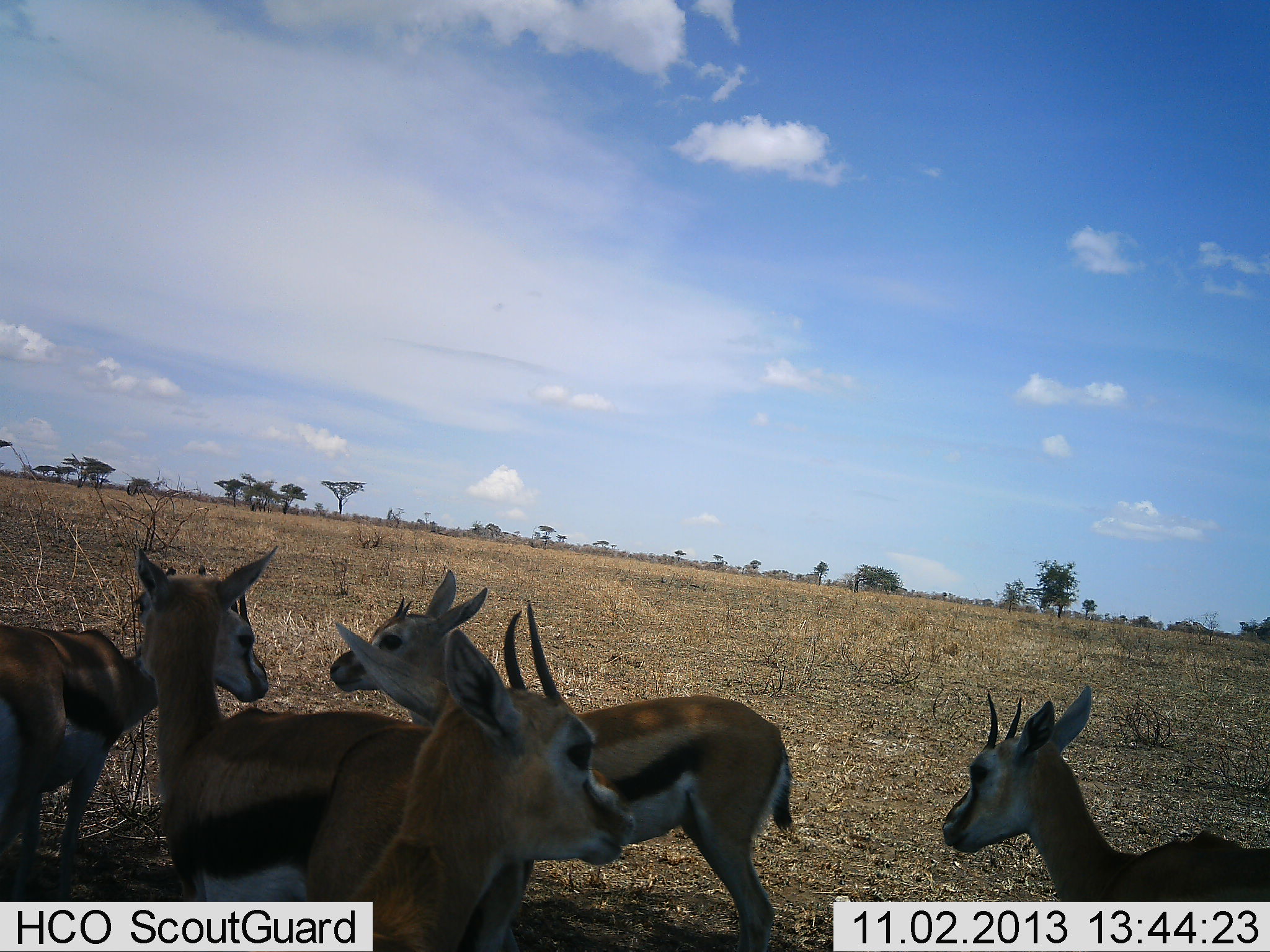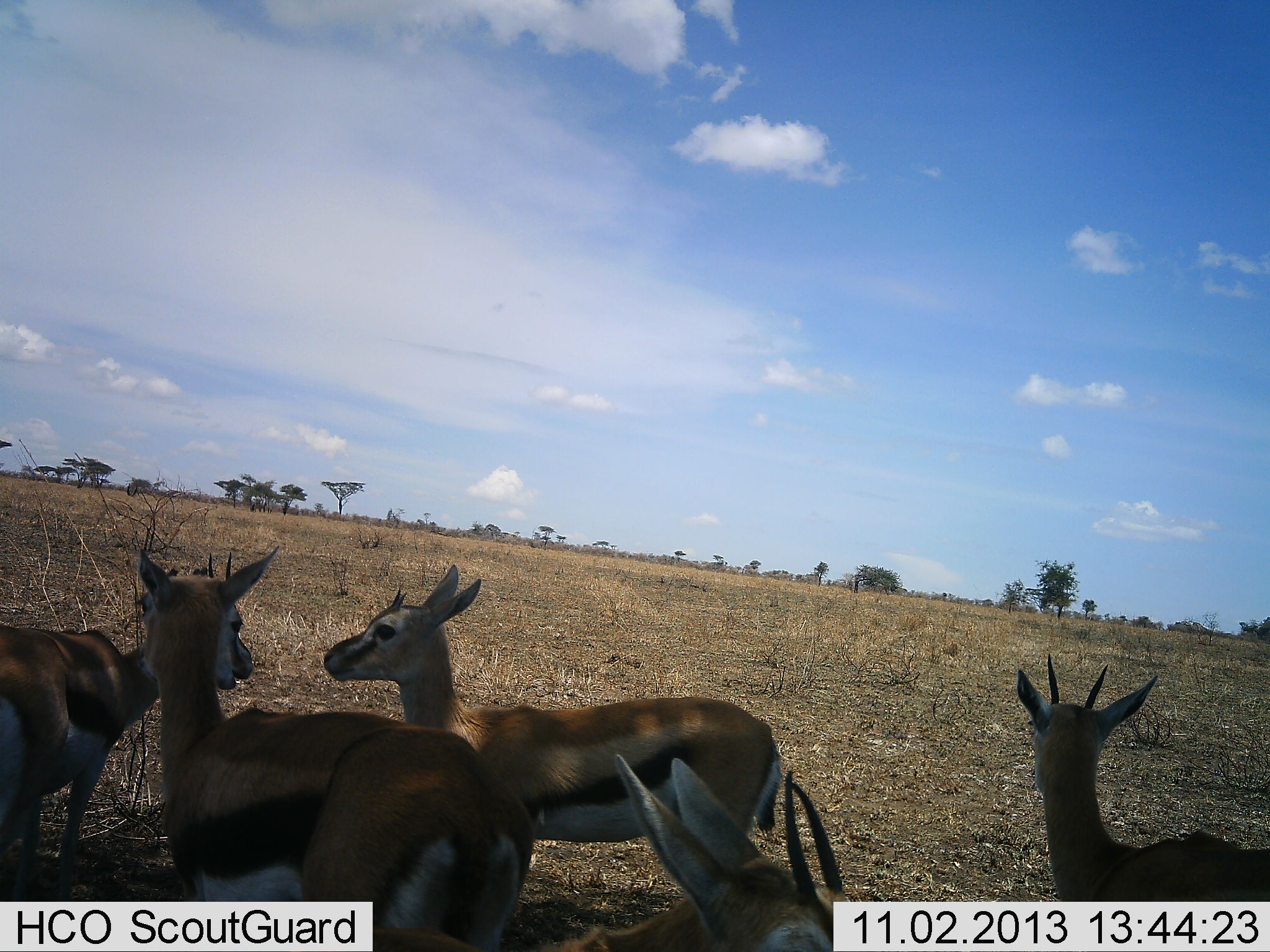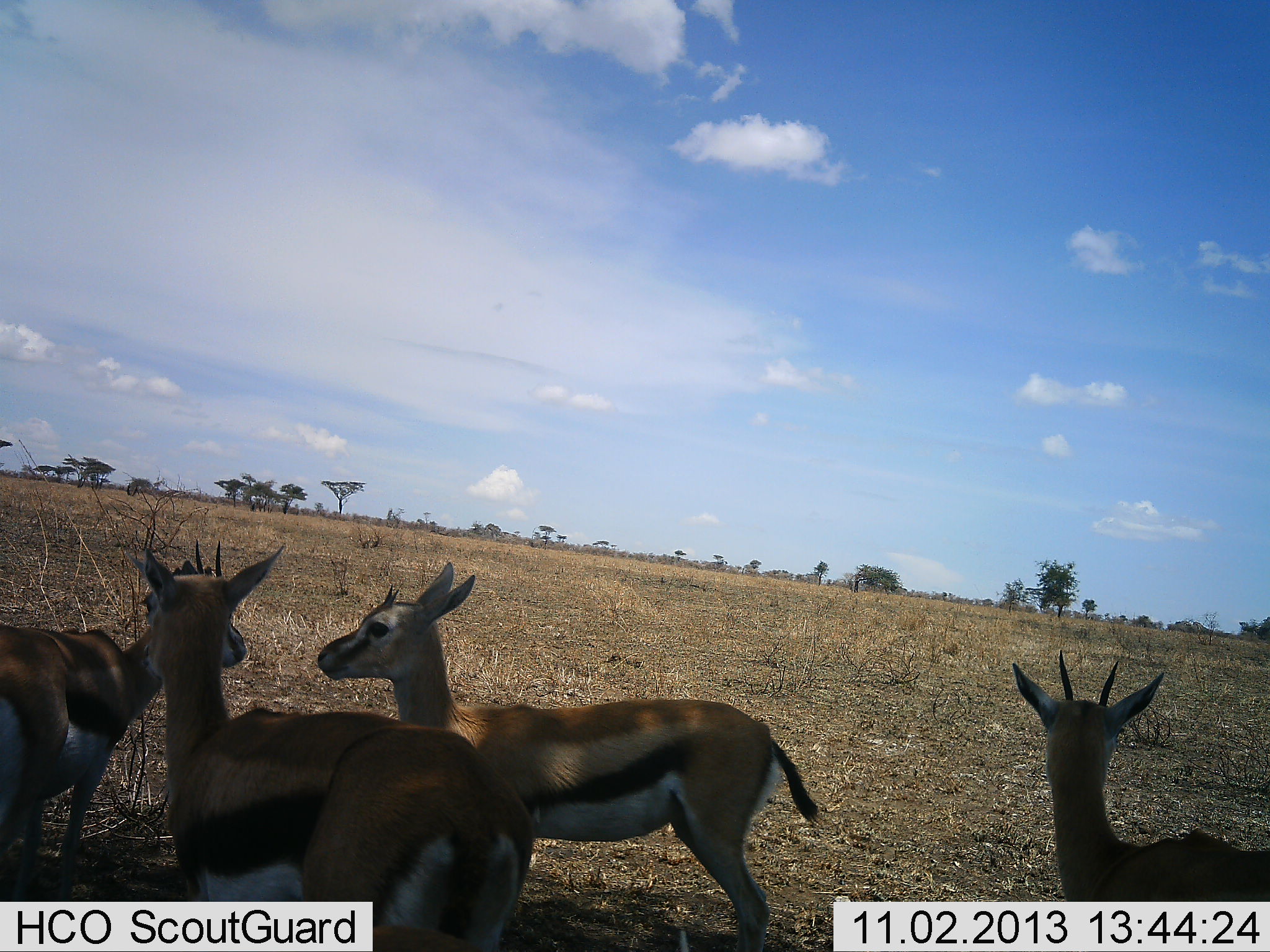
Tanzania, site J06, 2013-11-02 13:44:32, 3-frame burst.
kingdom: Animalia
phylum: Chordata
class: Mammalia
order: Artiodactyla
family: Bovidae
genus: Eudorcas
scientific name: Eudorcas thomsonii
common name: thomson's gazelle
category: gazellethomsons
Gazellethomsons (thomson's gazelle) (Eudorcas thomsonii), count 5. Behavior (volunteer vote fractions): standing 100%, resting 0%, moving 20%, interacting 10%. Young present (vote fraction): 10%. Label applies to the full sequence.